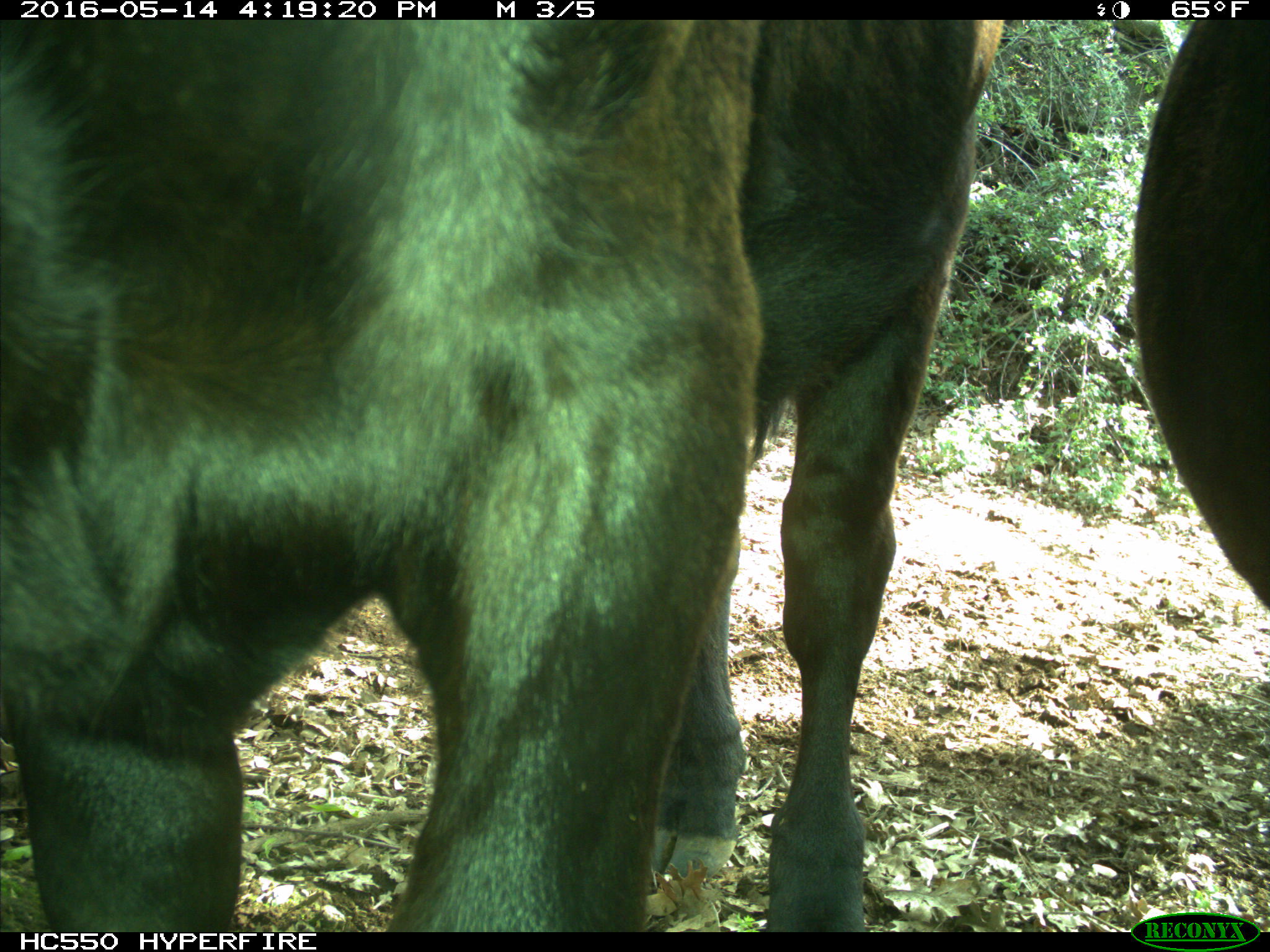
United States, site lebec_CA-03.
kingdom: Animalia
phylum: Chordata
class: Mammalia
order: Artiodactyla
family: Bovidae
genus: Bos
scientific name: Bos taurus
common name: domestic cow